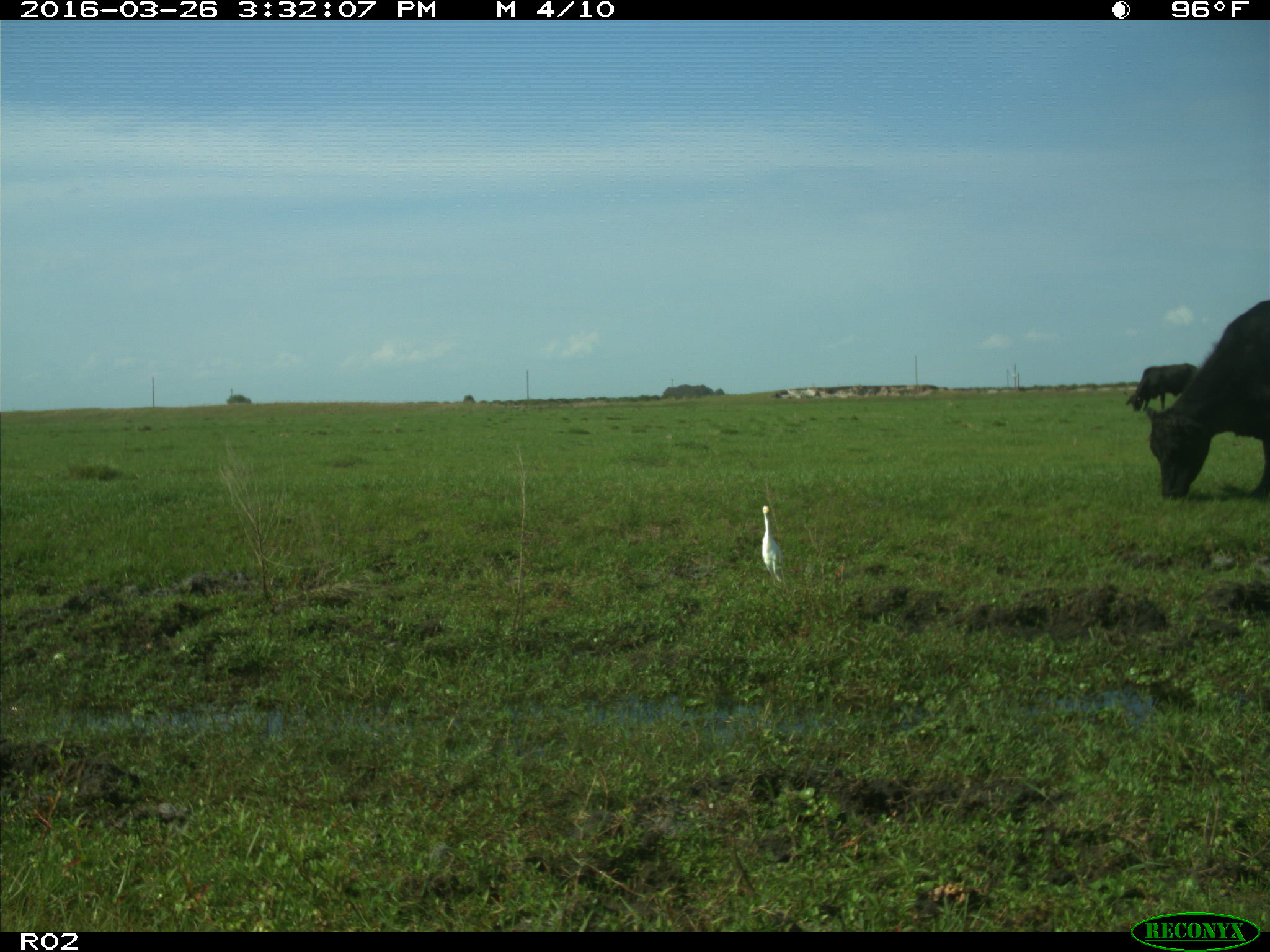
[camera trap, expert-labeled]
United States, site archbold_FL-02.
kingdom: Animalia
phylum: Chordata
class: Mammalia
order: Artiodactyla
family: Bovidae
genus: Bos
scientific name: Bos taurus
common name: domestic cow